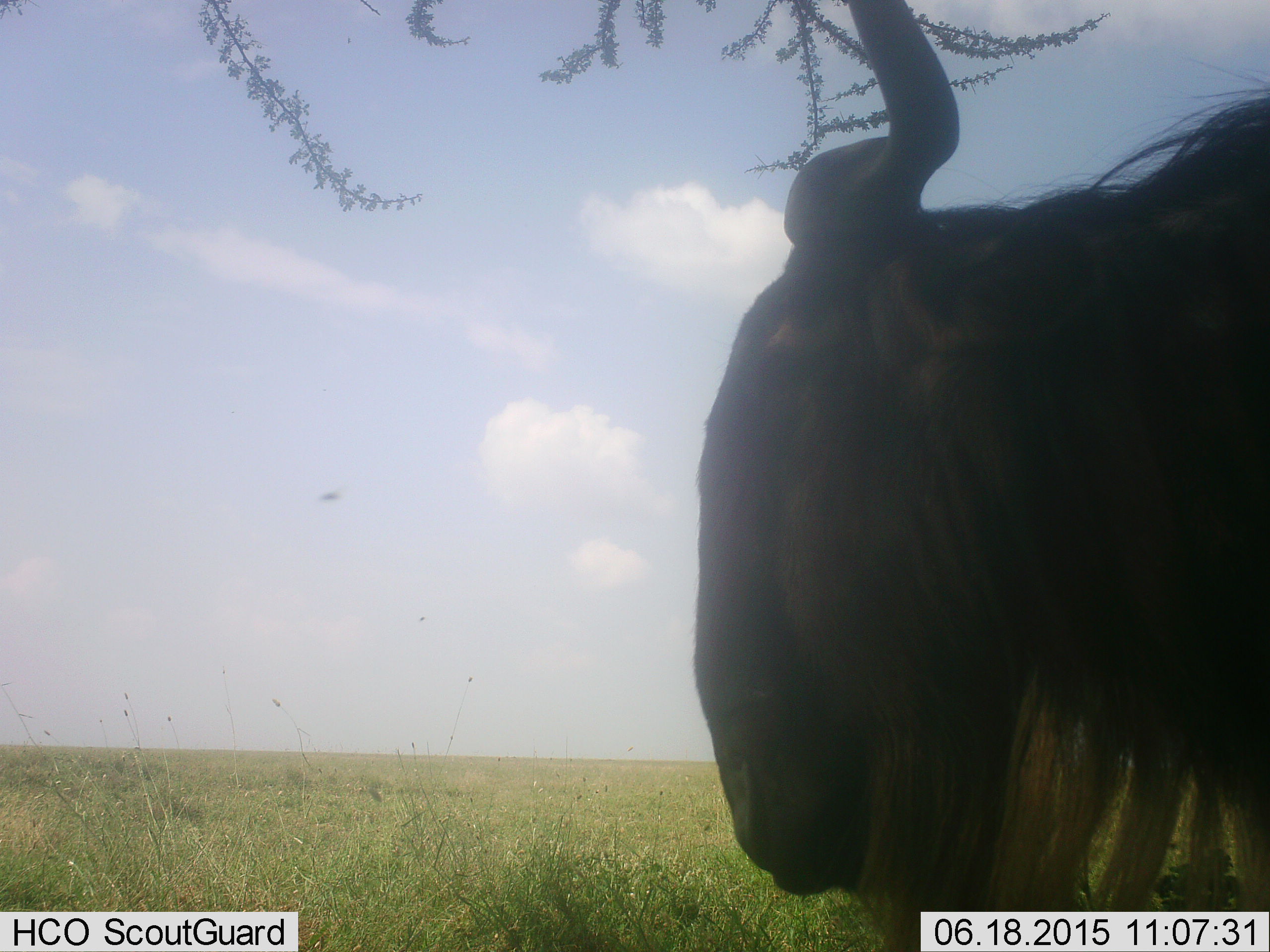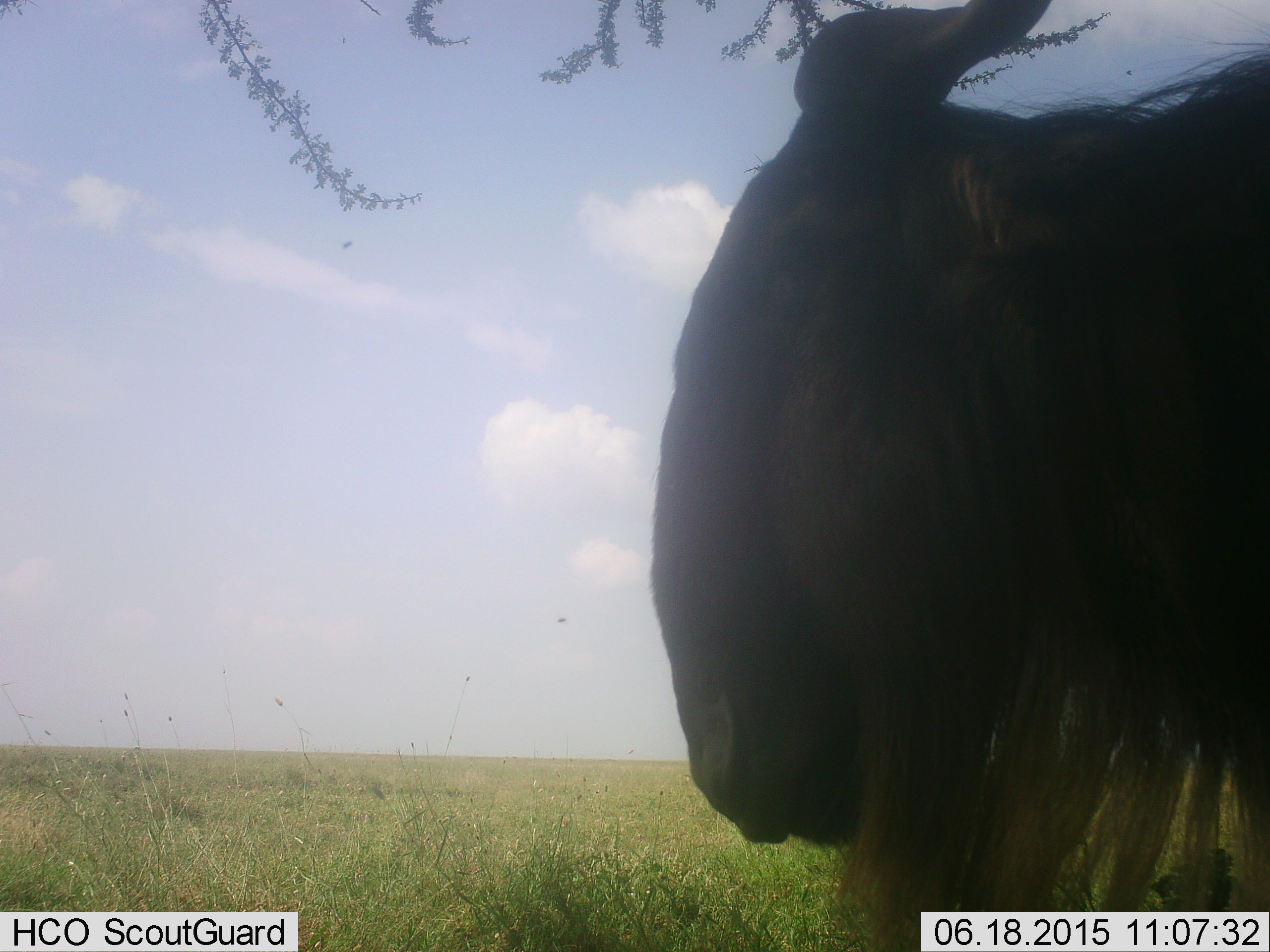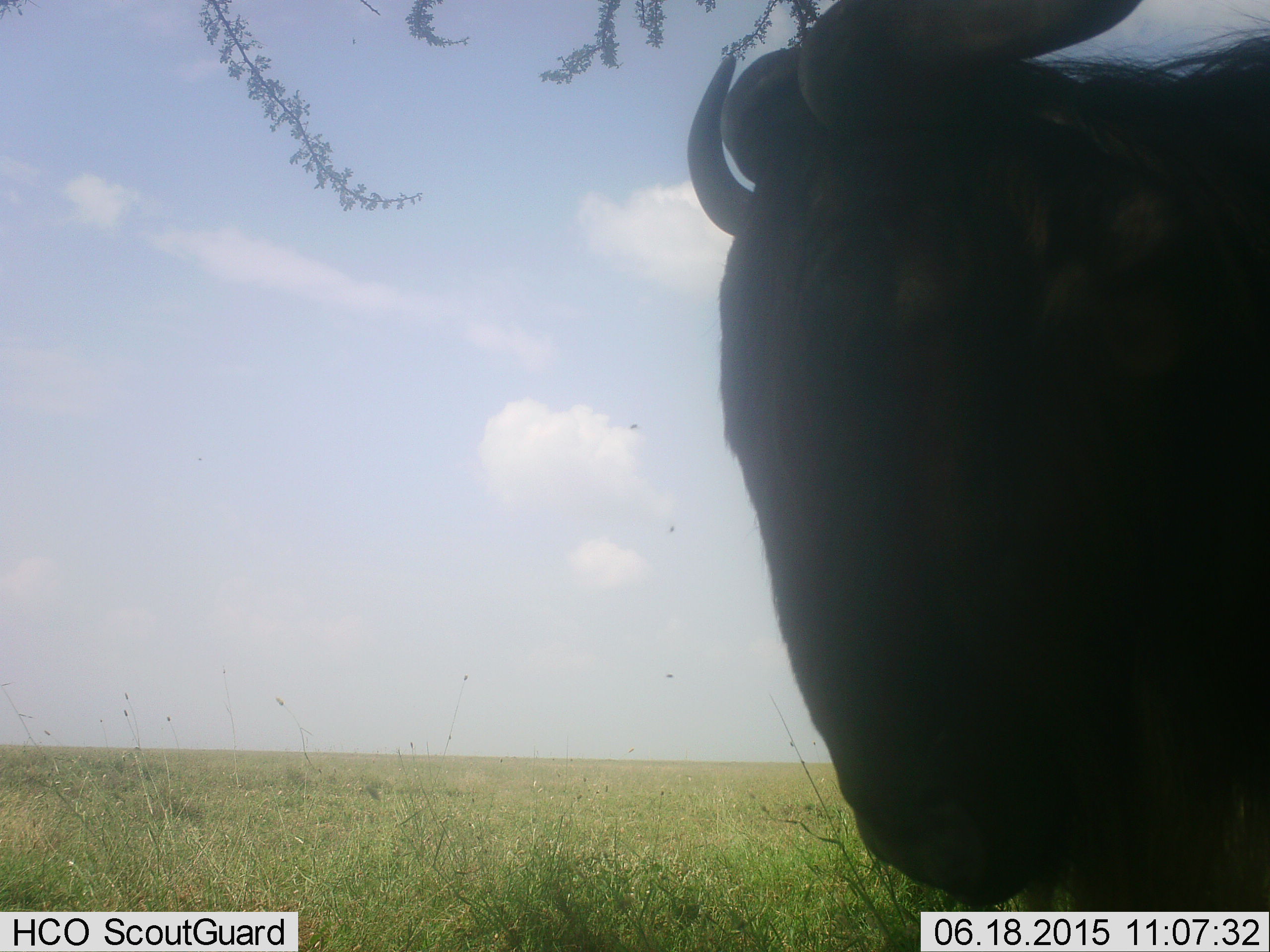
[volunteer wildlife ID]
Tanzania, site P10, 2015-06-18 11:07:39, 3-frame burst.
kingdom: Animalia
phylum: Chordata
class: Mammalia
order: Artiodactyla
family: Bovidae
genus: Connochaetes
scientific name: Connochaetes taurinus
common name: blue wildebeest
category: wildebeest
Wildebeest (blue wildebeest) (Connochaetes taurinus), count 1. Behavior (volunteer vote fractions): standing 91%, resting 0%, moving 9%, interacting 0%. Young present (vote fraction): 0%. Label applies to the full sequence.